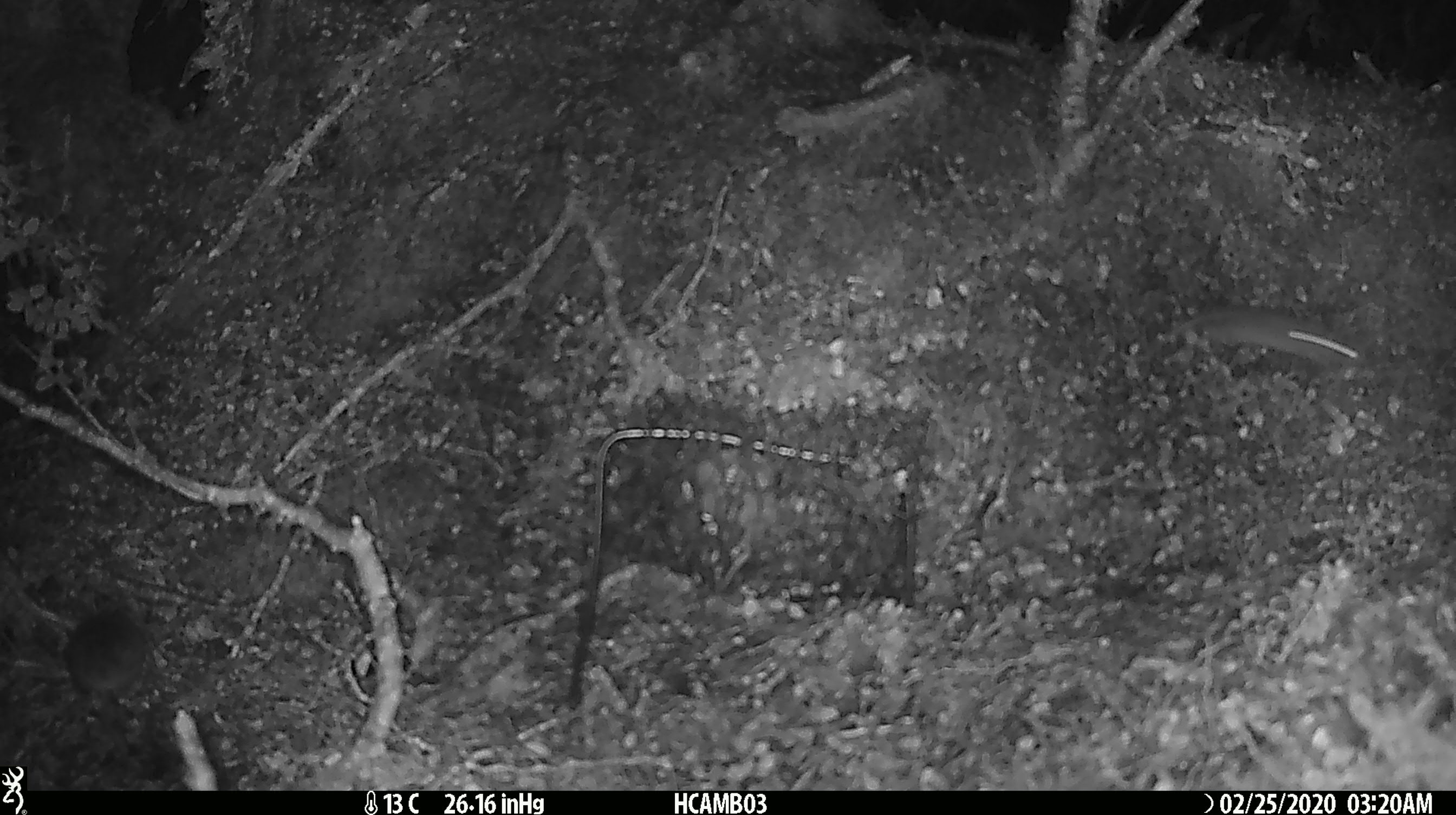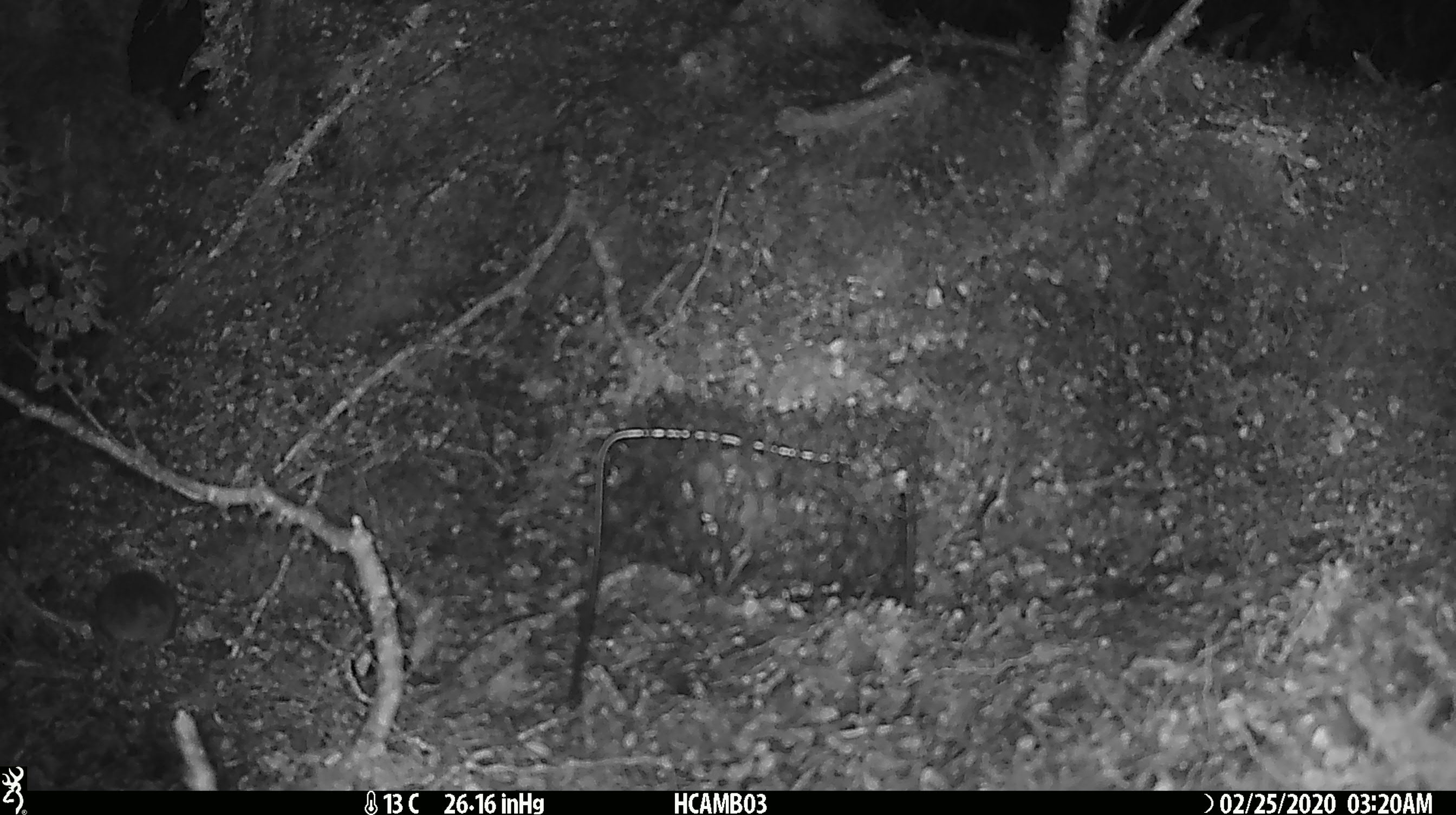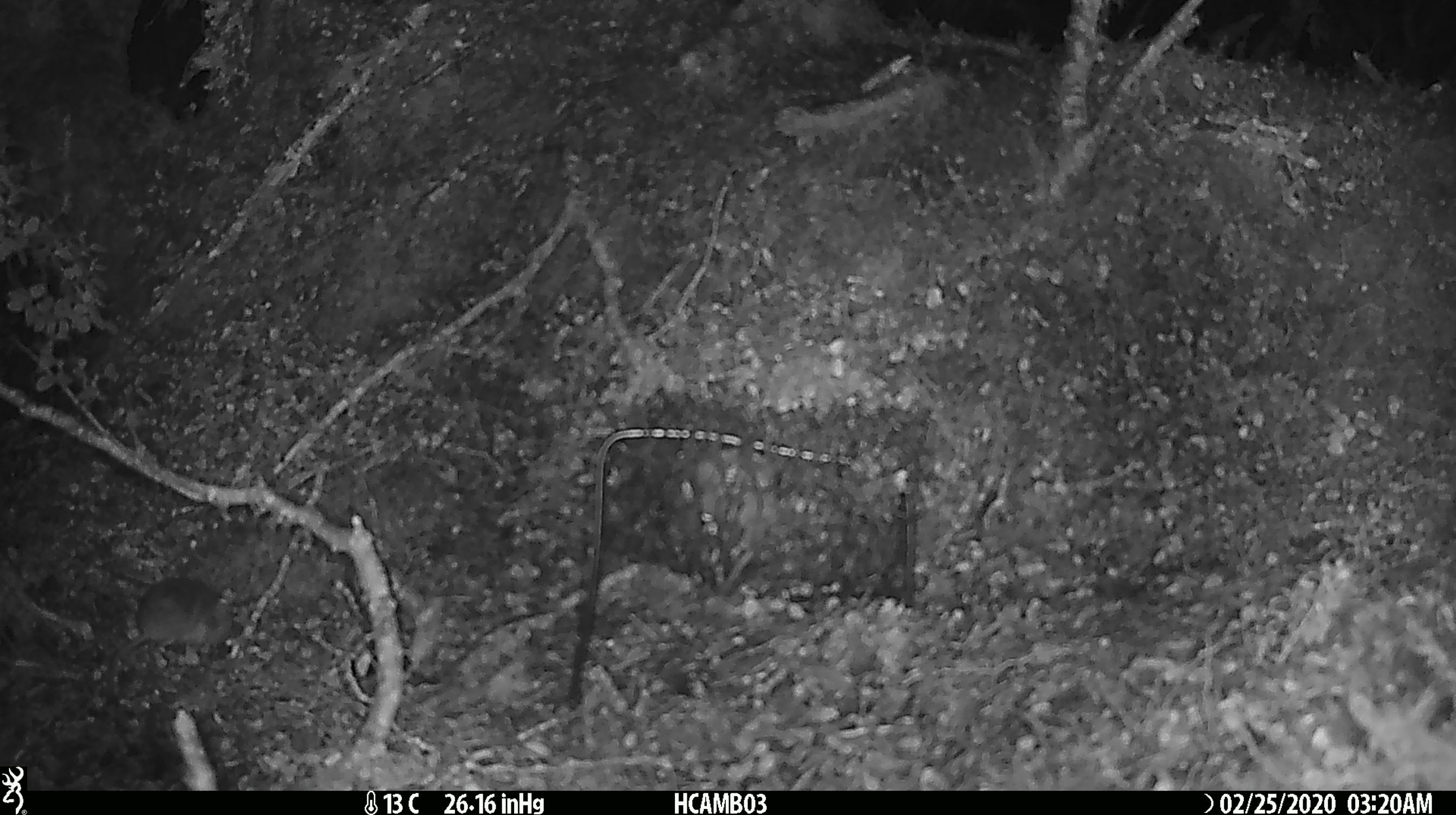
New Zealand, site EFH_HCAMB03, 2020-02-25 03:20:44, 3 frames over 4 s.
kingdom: Animalia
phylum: Chordata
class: Mammalia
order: Rodentia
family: Muridae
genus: Mus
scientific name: Mus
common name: mouse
Mouse (Mus).